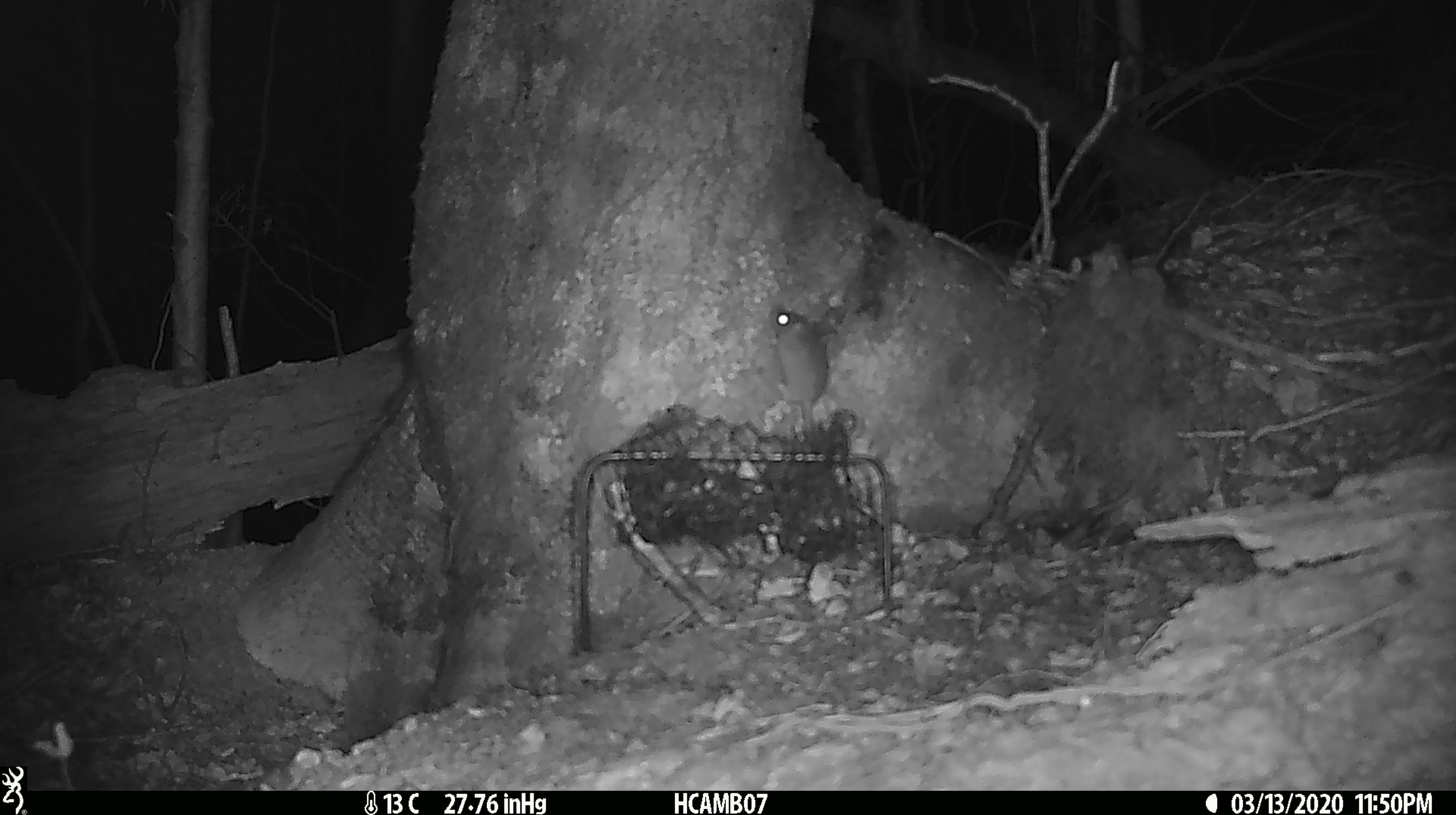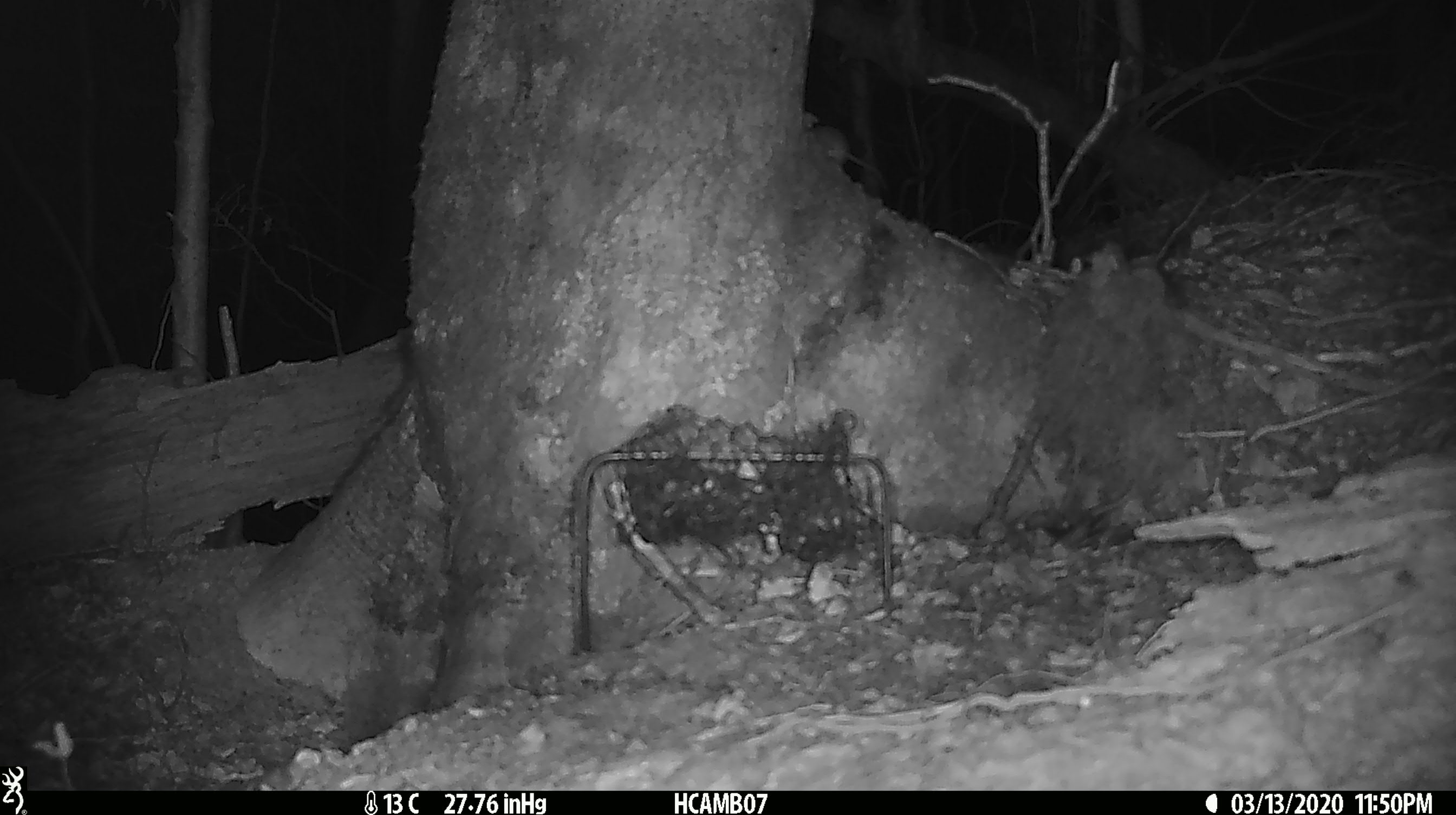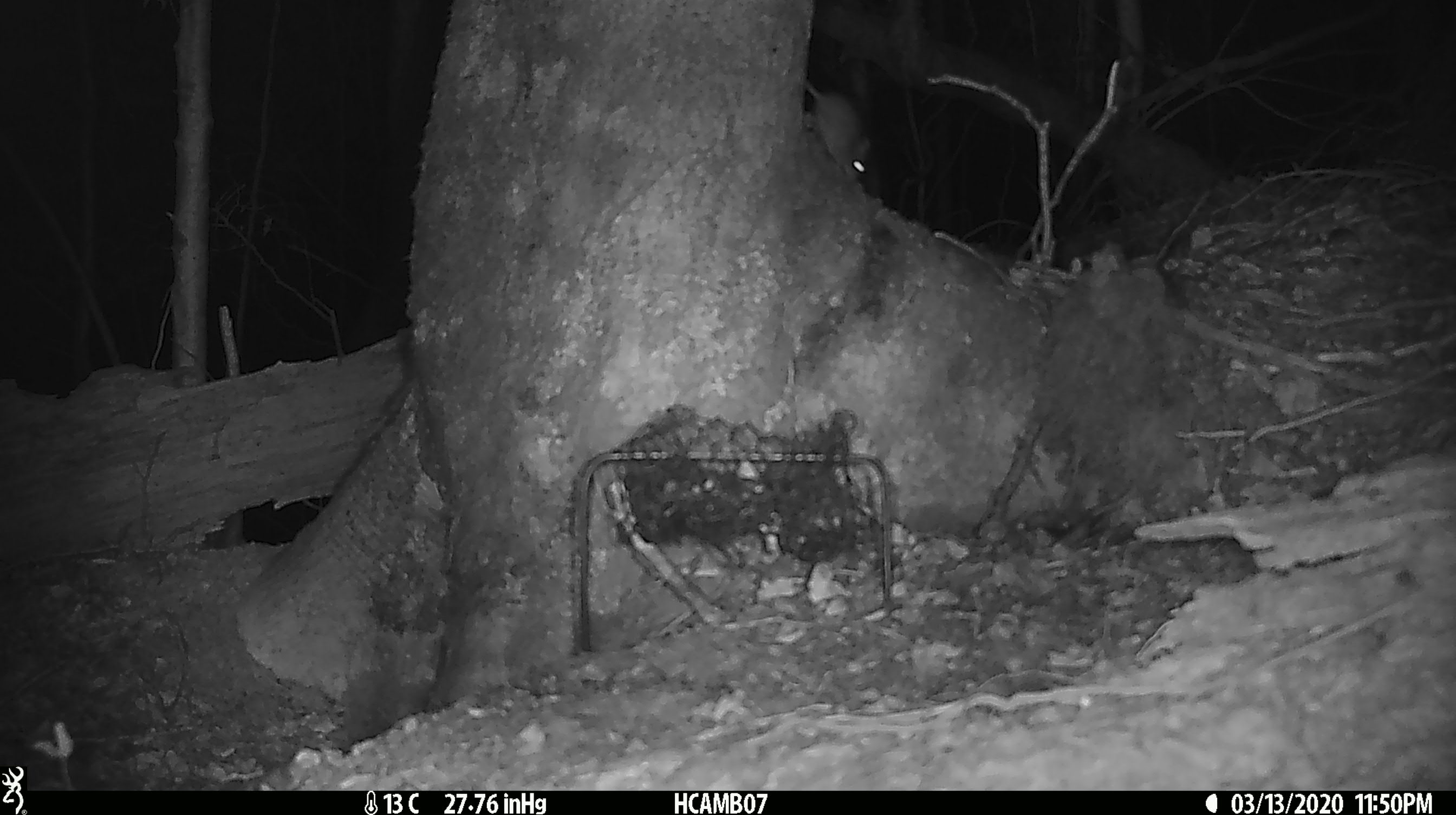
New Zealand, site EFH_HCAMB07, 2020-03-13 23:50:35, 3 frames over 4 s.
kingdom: Animalia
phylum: Chordata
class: Mammalia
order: Rodentia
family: Muridae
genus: Mus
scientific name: Mus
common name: mouse